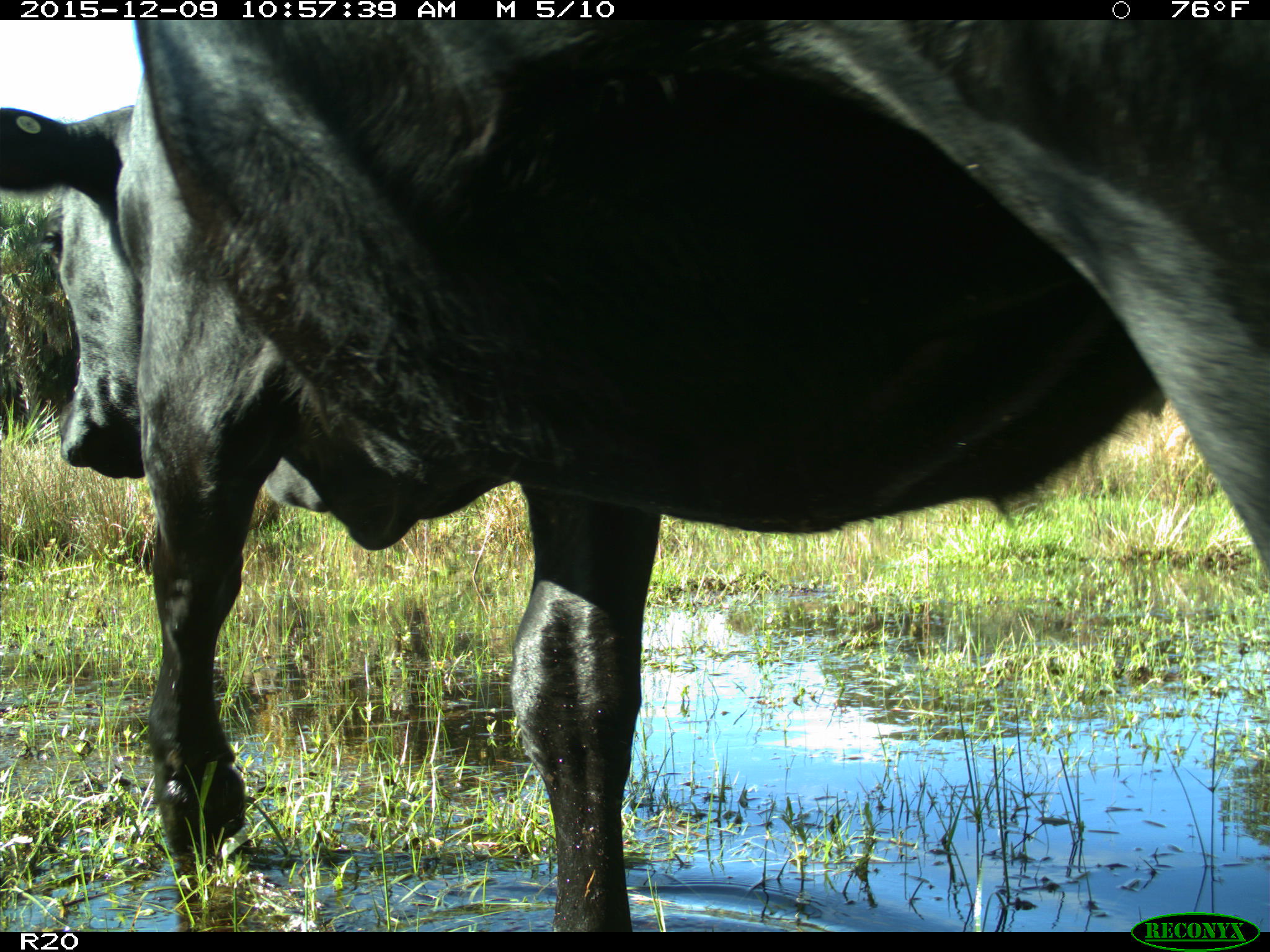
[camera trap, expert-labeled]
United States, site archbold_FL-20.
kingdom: Animalia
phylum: Chordata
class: Mammalia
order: Artiodactyla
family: Bovidae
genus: Bos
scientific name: Bos taurus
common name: domestic cow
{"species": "Bos taurus (domestic cow)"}